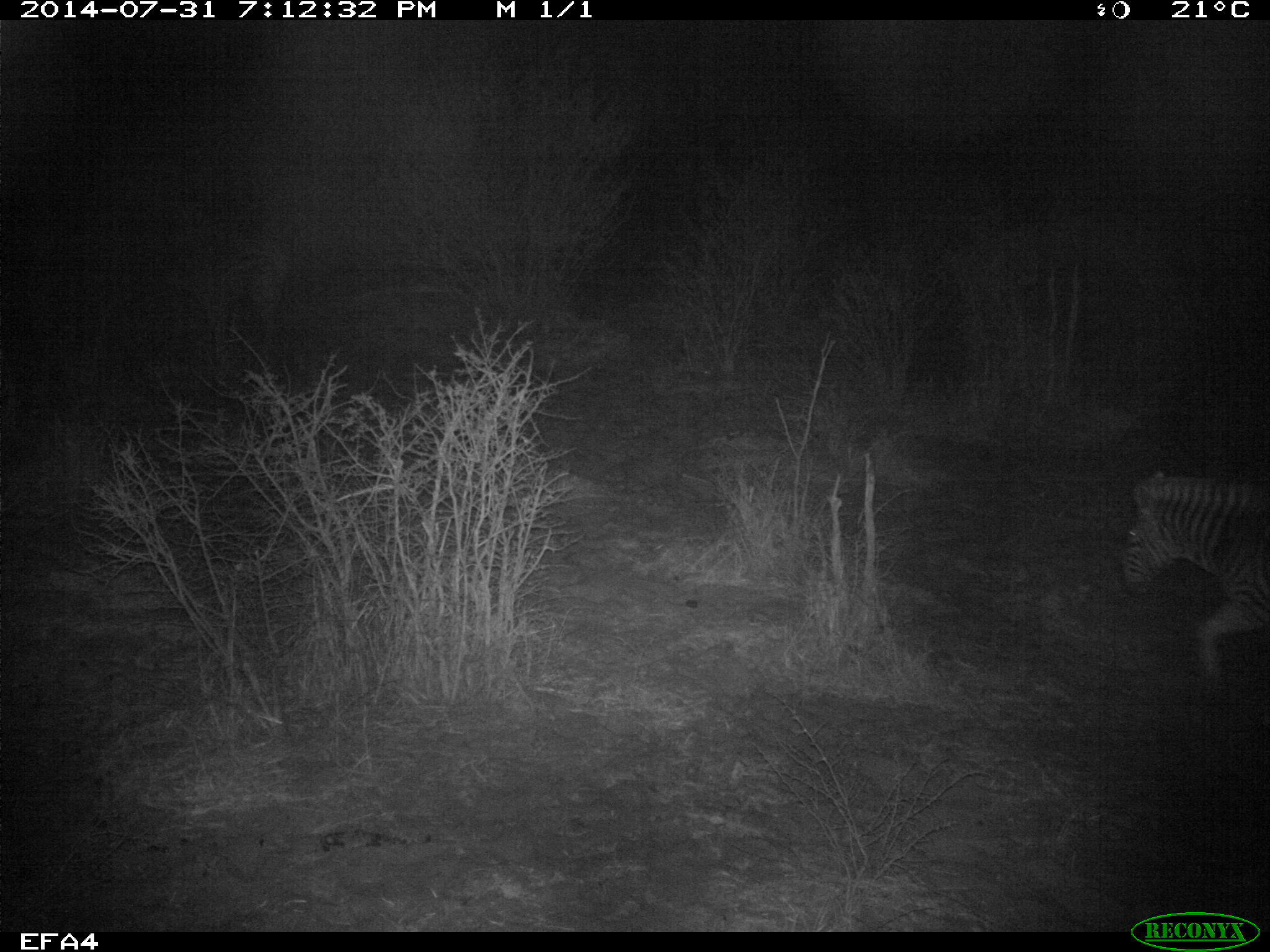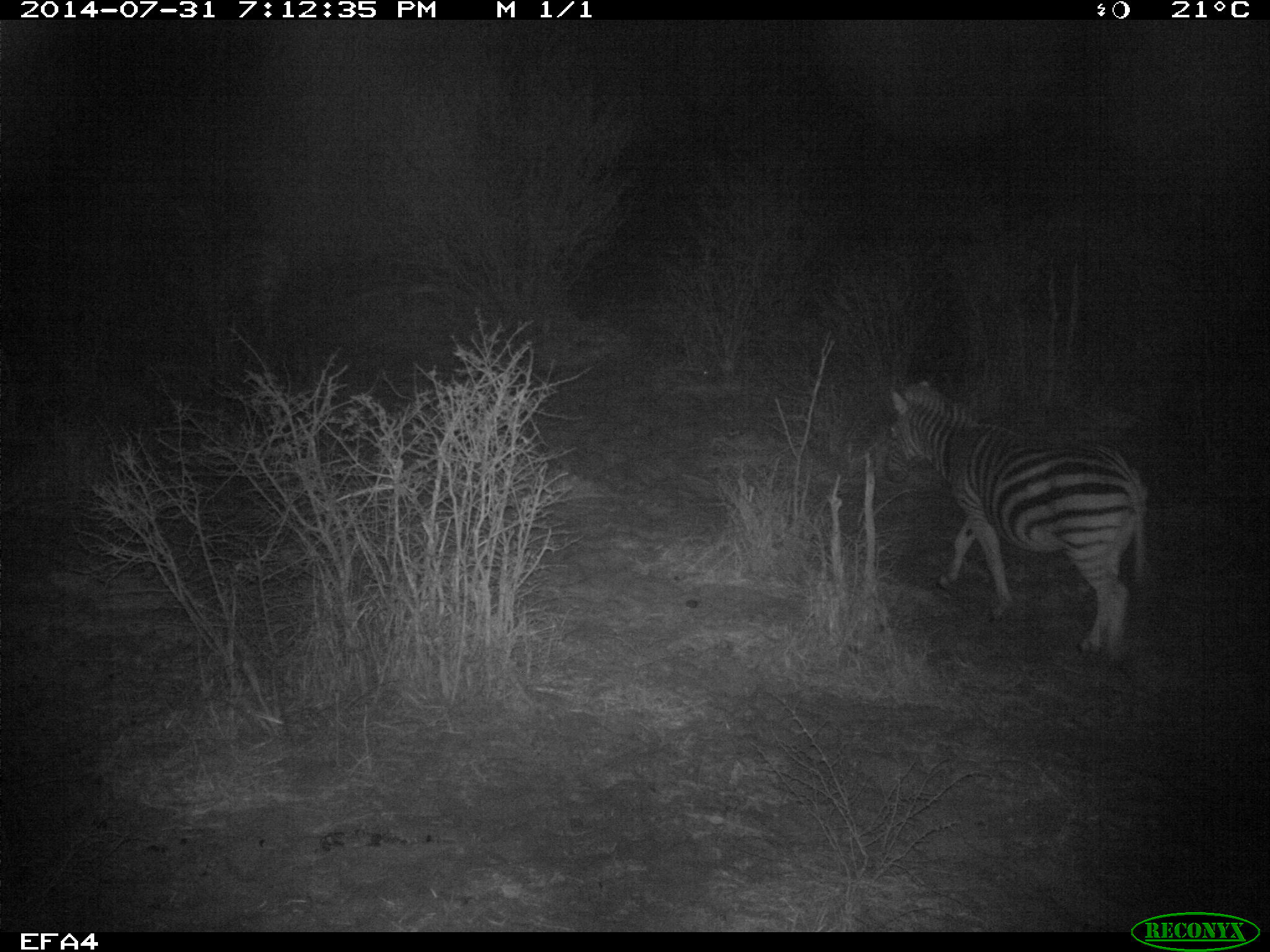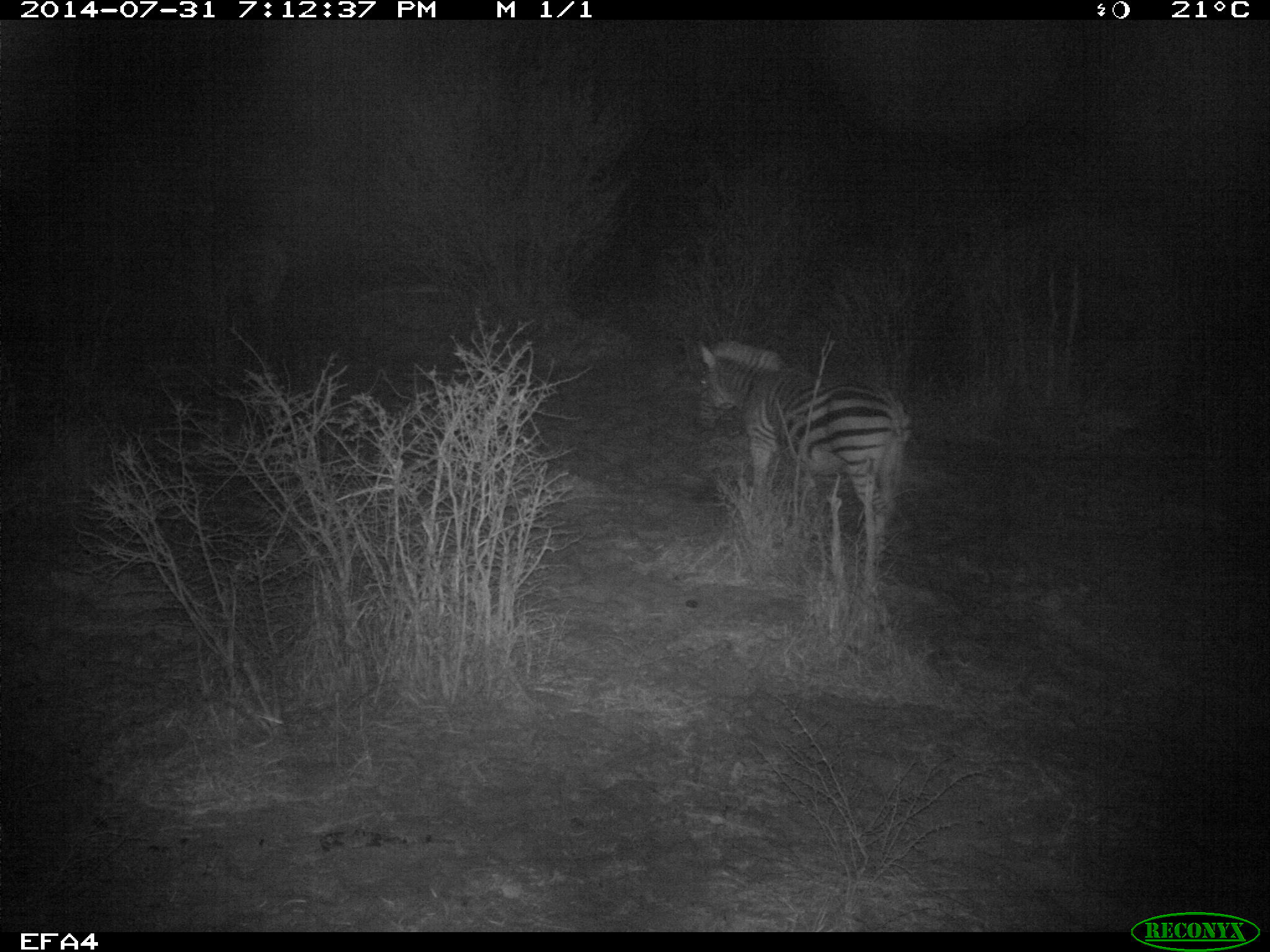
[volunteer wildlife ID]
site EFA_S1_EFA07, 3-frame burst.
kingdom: Animalia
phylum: Chordata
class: Mammalia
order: Perissodactyla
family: Equidae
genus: Equus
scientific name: Equus quagga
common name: plains zebra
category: zebraplains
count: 1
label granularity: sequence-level